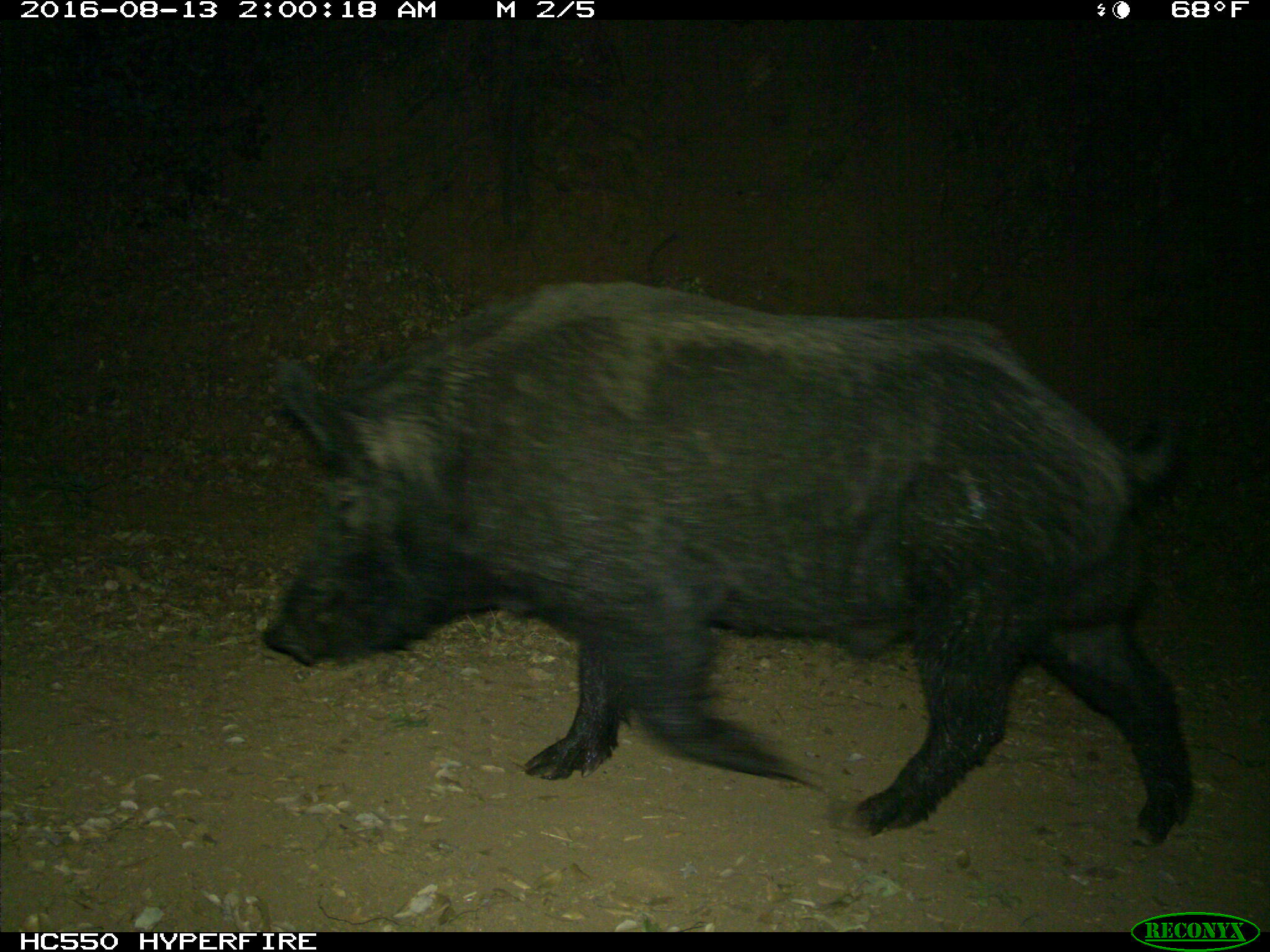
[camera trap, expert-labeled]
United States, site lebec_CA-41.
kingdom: Animalia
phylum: Chordata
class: Mammalia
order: Artiodactyla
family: Suidae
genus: Sus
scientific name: Sus scrofa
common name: wild boar